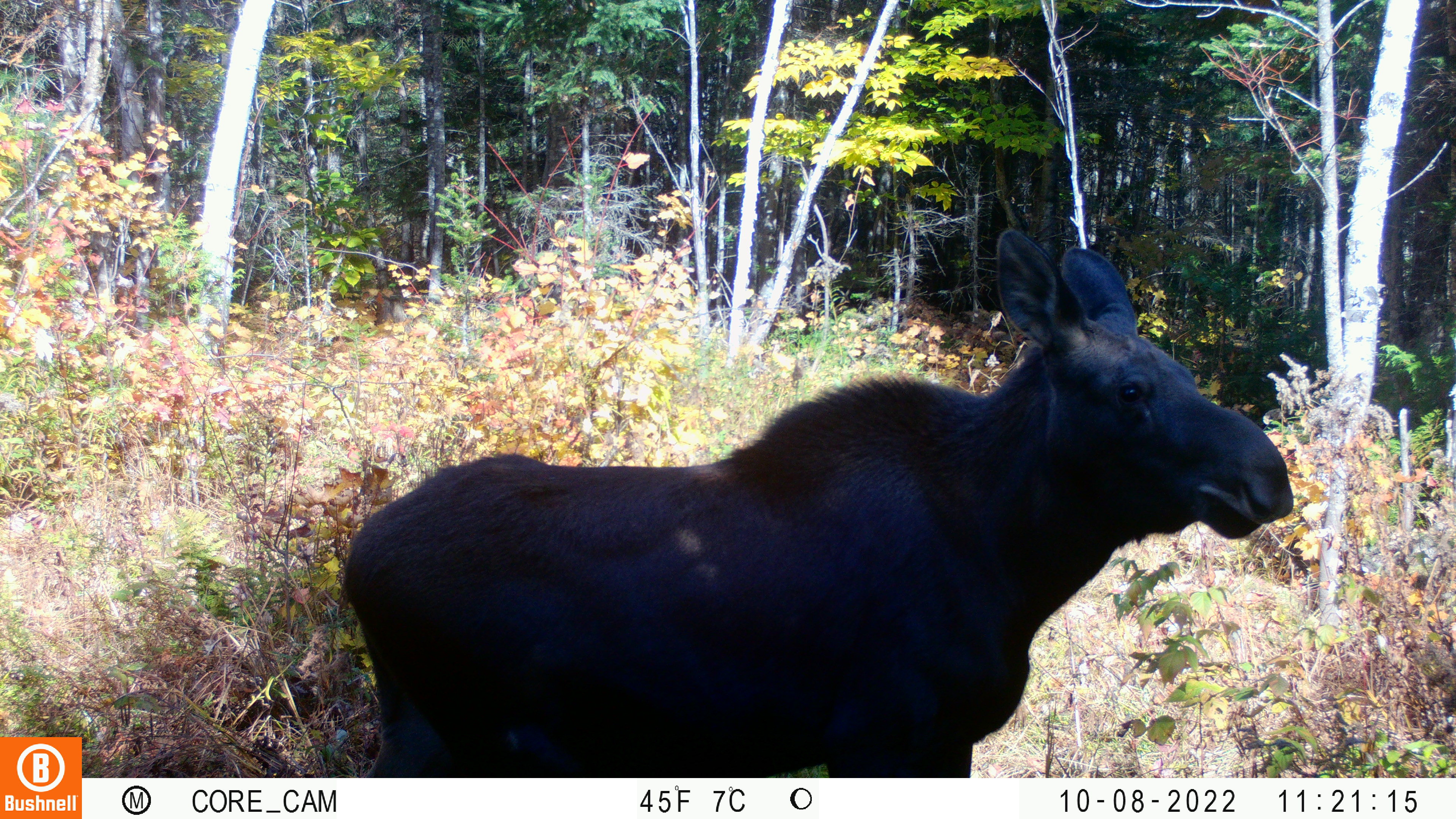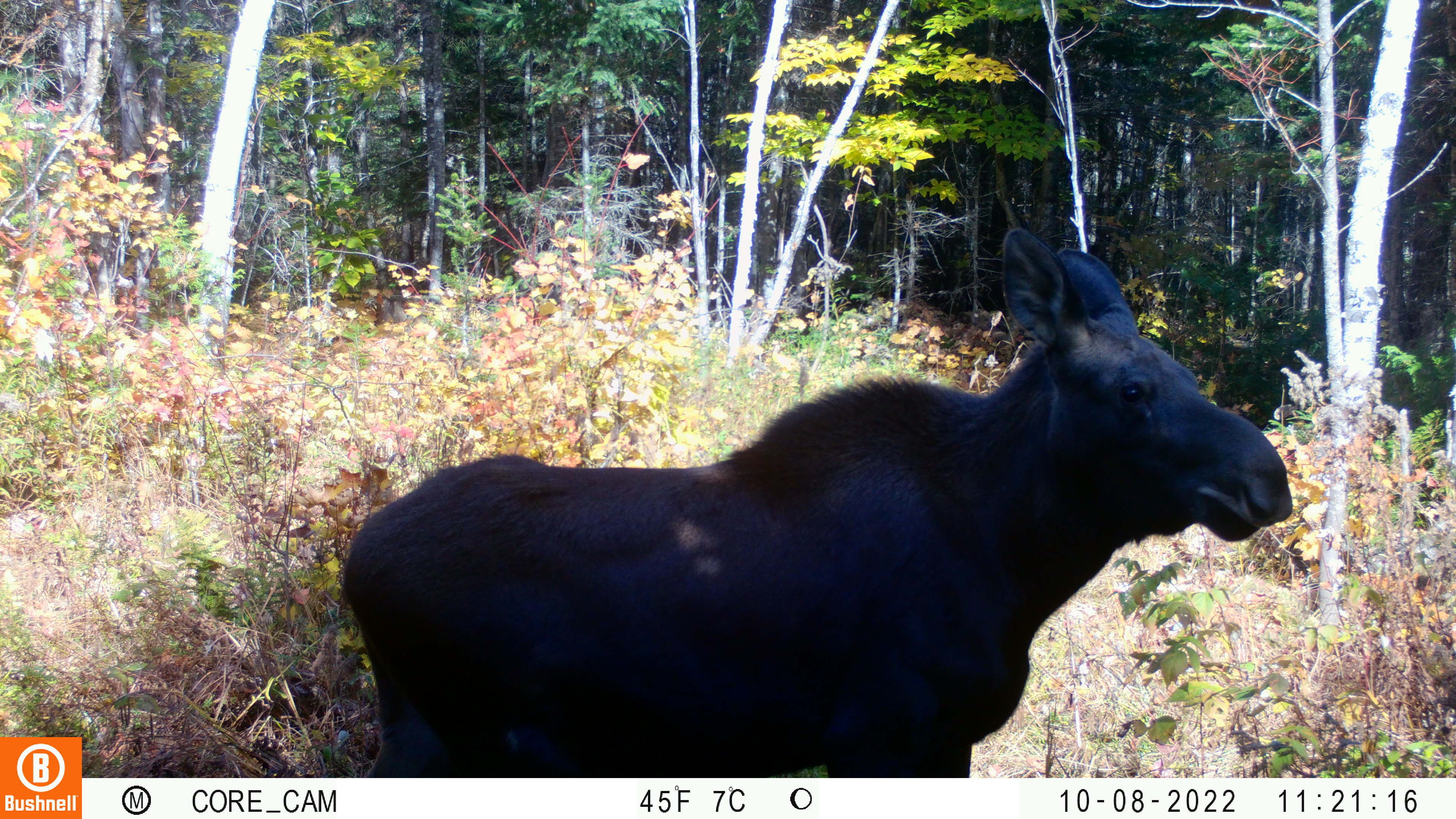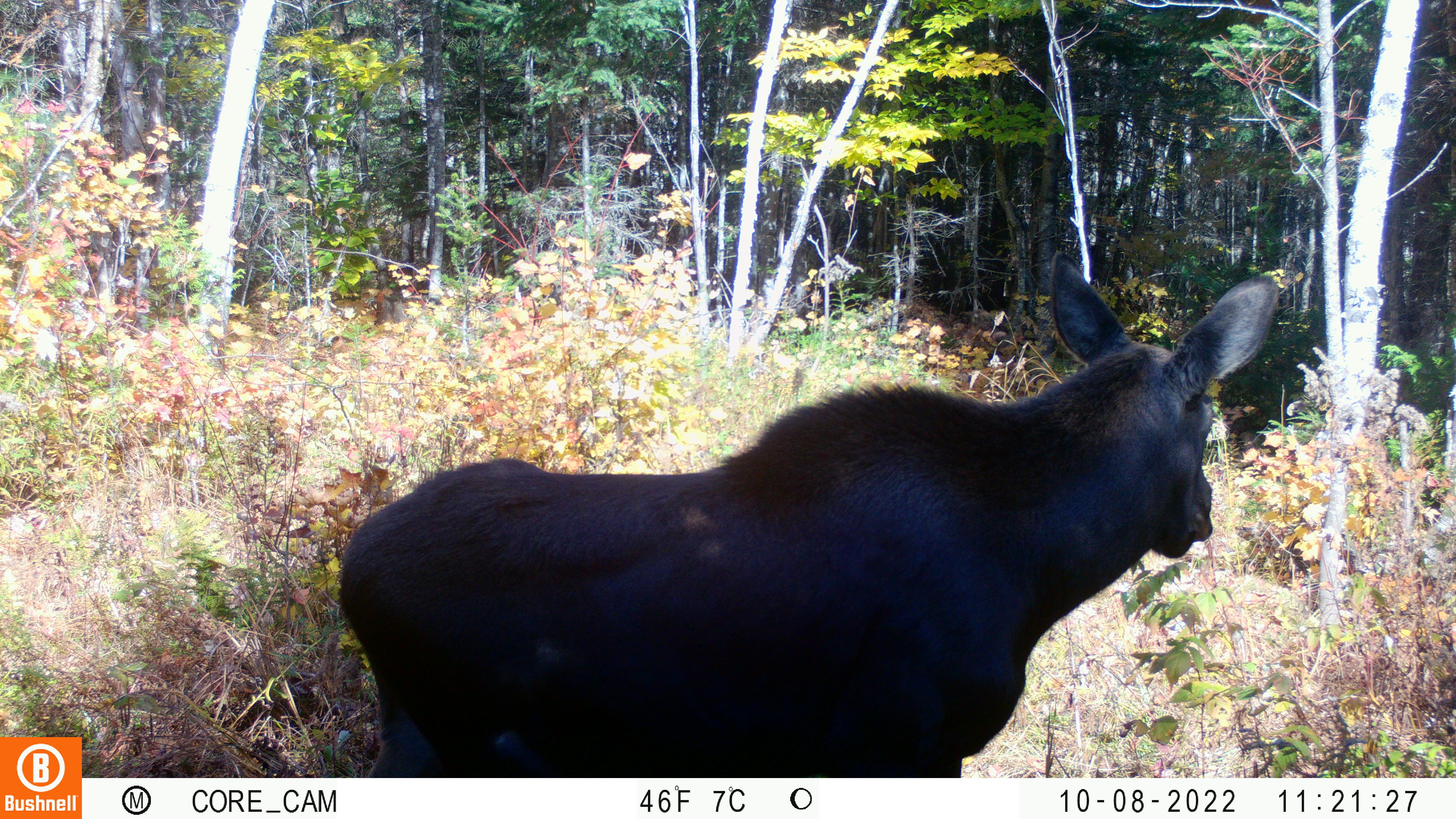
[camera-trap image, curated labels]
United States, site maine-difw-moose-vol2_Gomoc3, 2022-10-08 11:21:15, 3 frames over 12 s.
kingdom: Animalia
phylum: Chordata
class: Mammalia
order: Artiodactyla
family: Cervidae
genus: Alces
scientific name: Alces alces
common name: moose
Moose (Alces alces).